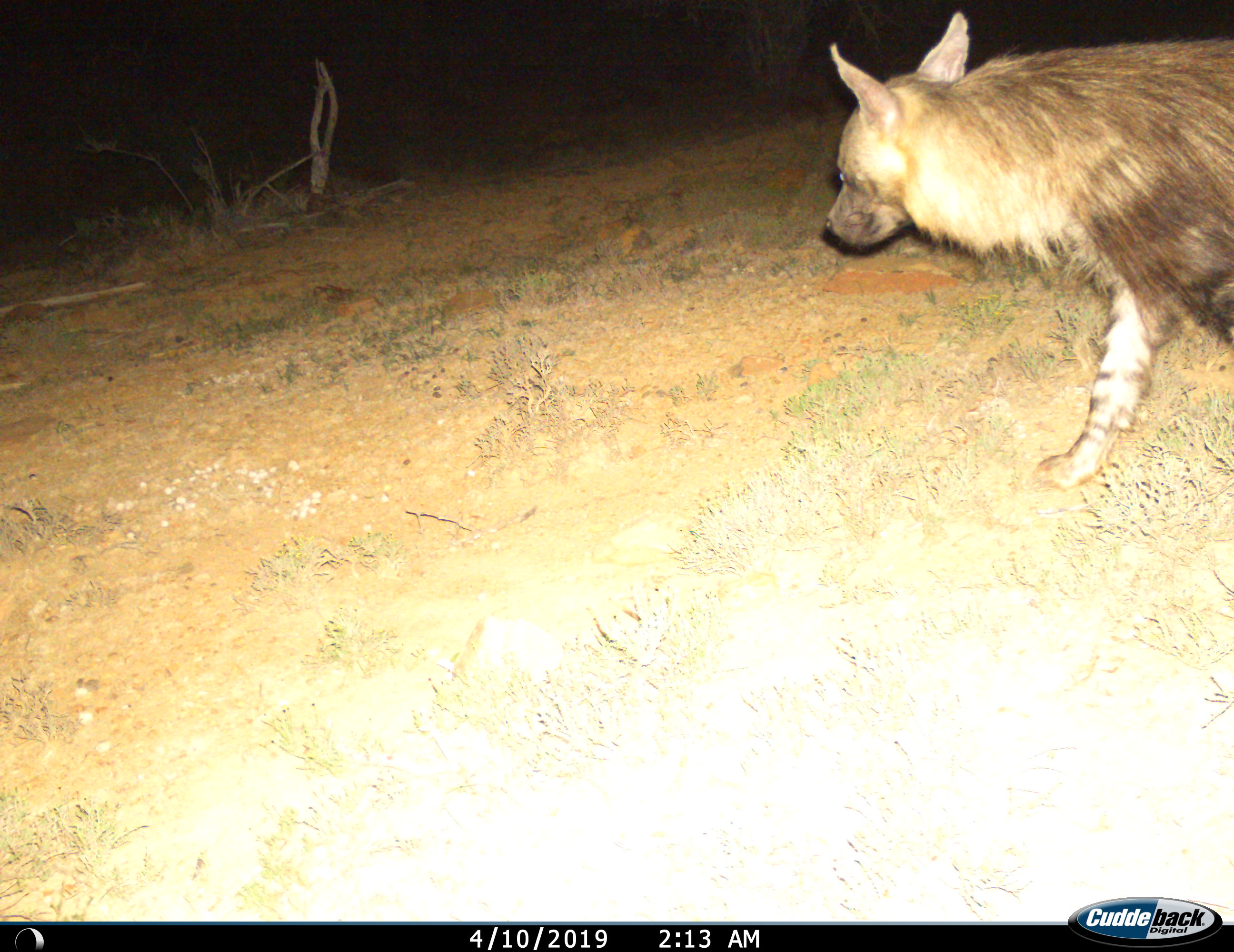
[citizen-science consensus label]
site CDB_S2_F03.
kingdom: Animalia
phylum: Chordata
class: Mammalia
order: Carnivora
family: Hyaenidae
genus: Parahyaena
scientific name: Parahyaena brunnea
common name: brown hyena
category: hyenabrown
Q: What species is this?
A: Hyenabrown (brown hyena) (Parahyaena brunnea).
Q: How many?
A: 1.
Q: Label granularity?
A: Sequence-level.